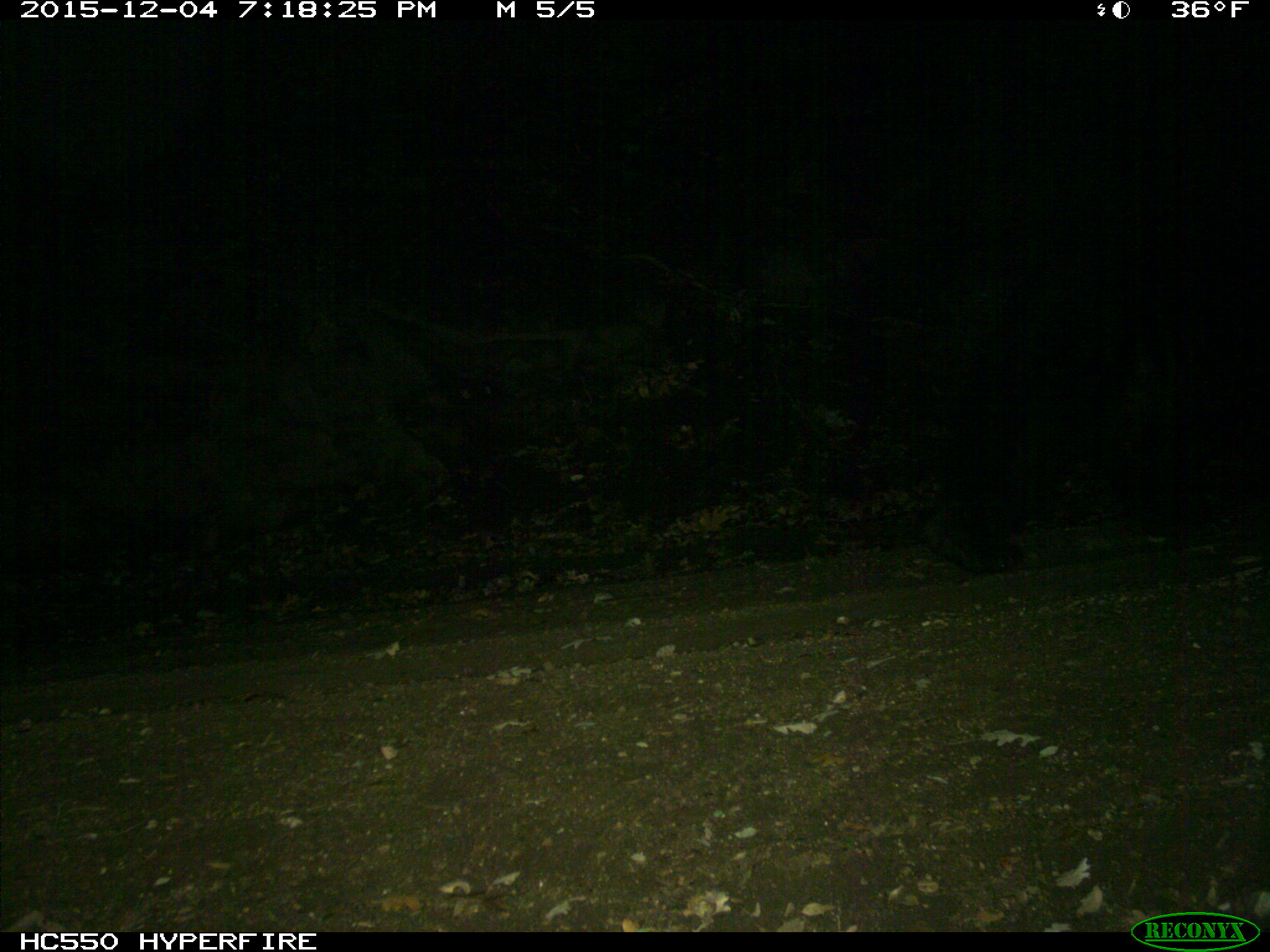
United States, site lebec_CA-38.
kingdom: Animalia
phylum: Chordata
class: Mammalia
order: Carnivora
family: Ursidae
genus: Ursus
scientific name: Ursus americanus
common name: american black bear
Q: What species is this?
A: Ursus americanus (american black bear).